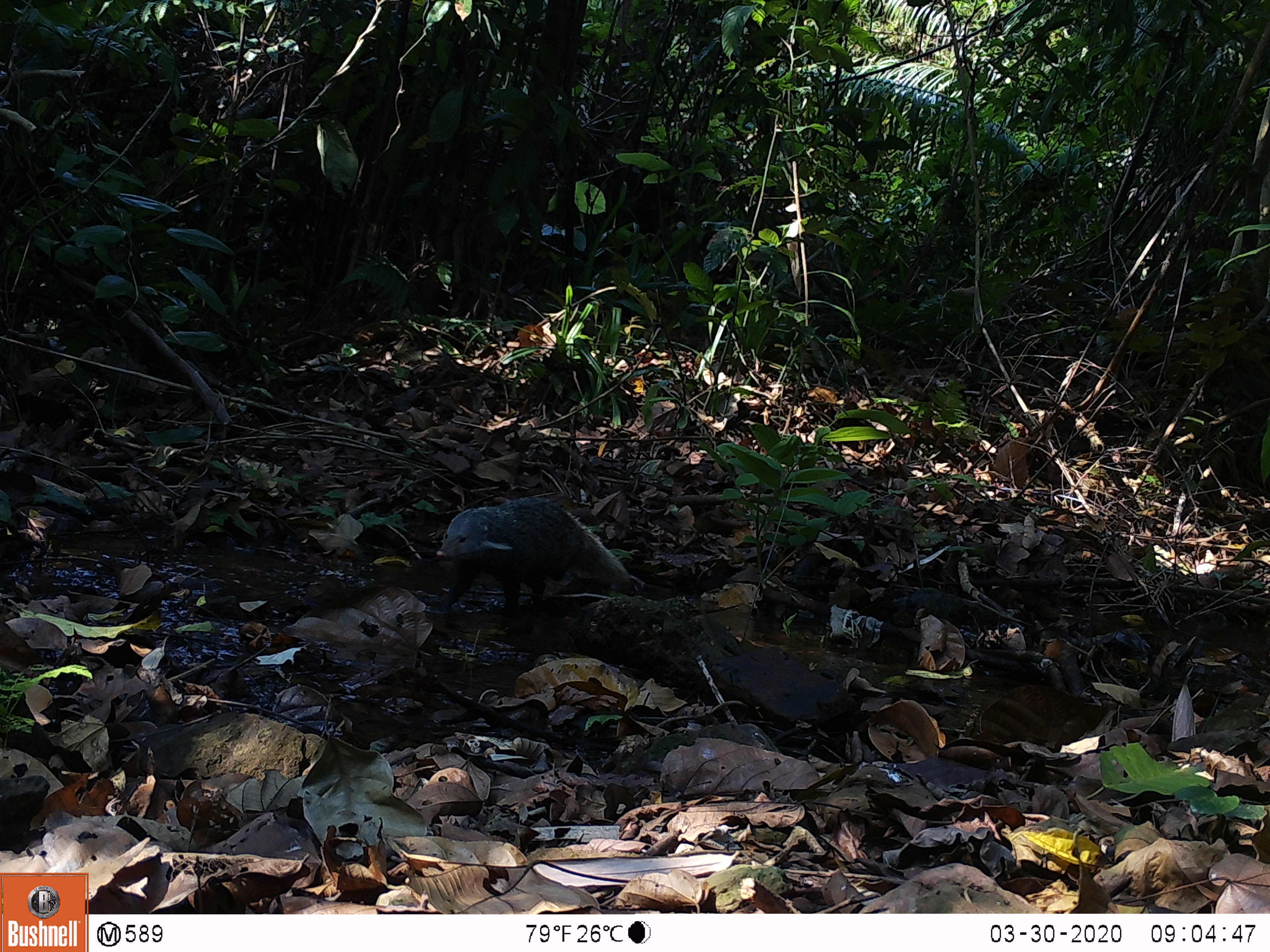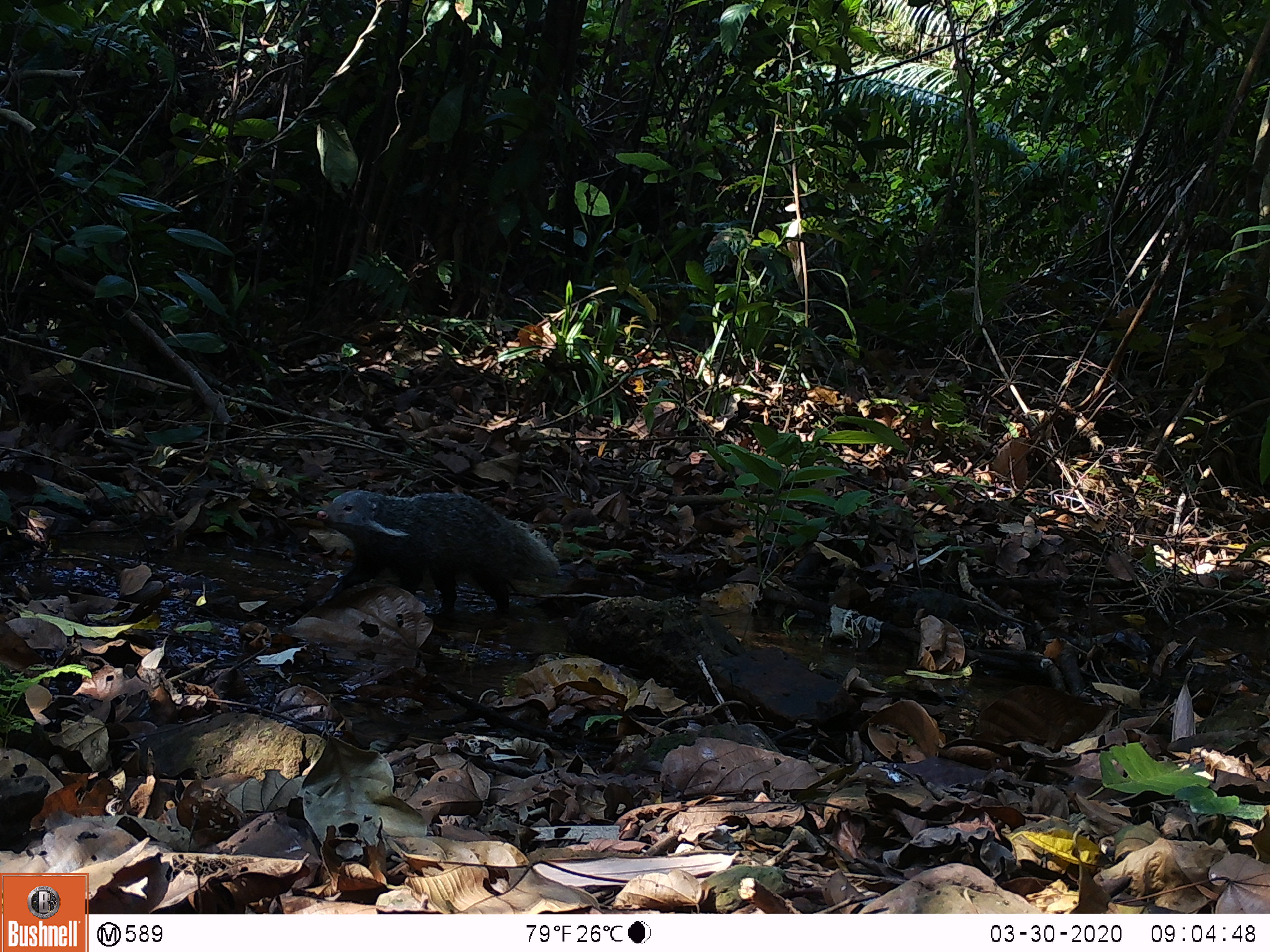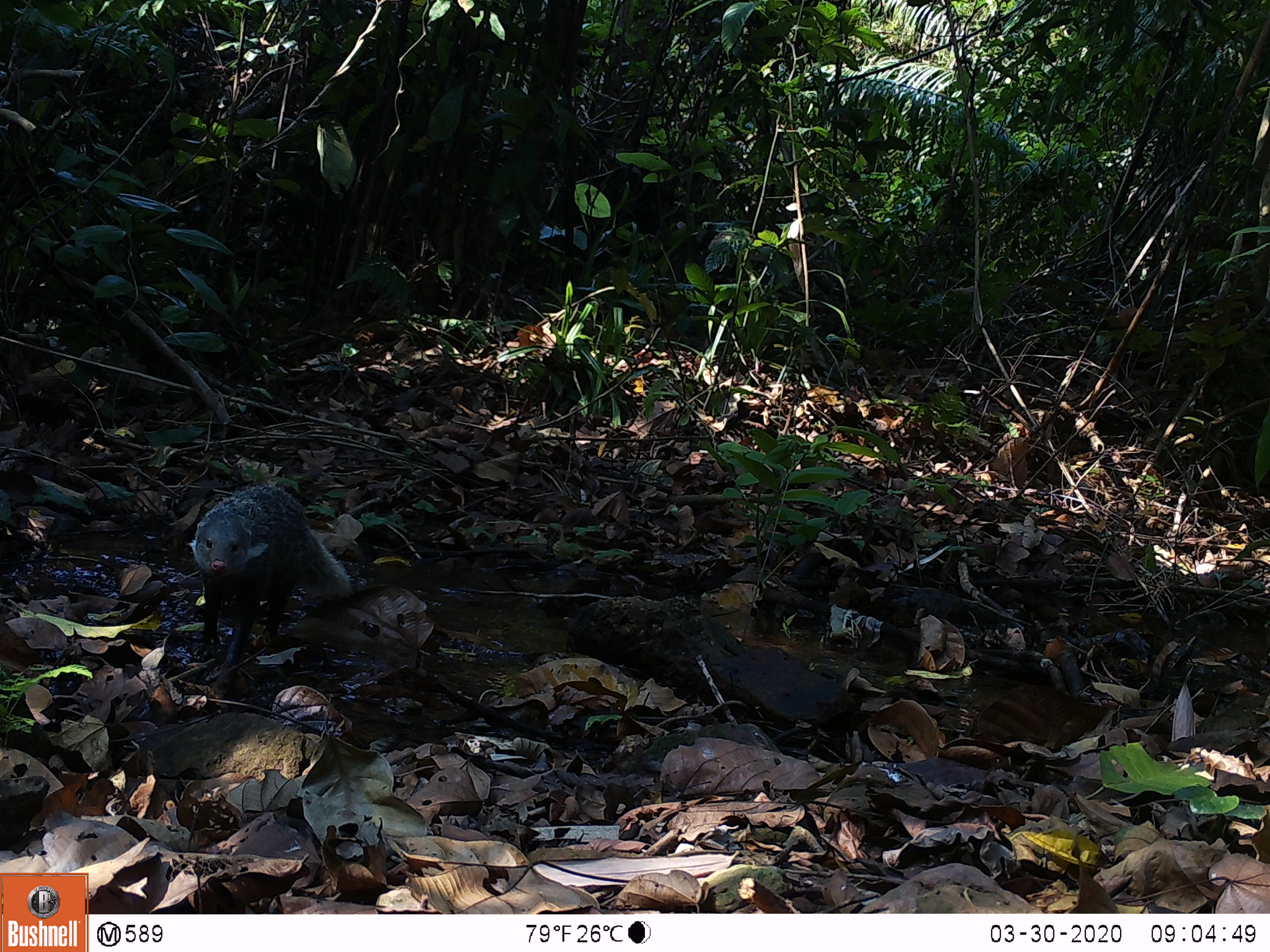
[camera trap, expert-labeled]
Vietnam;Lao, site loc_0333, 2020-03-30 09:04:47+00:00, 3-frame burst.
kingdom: Animalia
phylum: Chordata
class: Mammalia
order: Carnivora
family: Herpestidae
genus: Urva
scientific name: Urva urva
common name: crab-eating mongoose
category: crab eating mongoose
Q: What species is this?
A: Crab eating mongoose (crab-eating mongoose) (Urva urva).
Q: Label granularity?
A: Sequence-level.